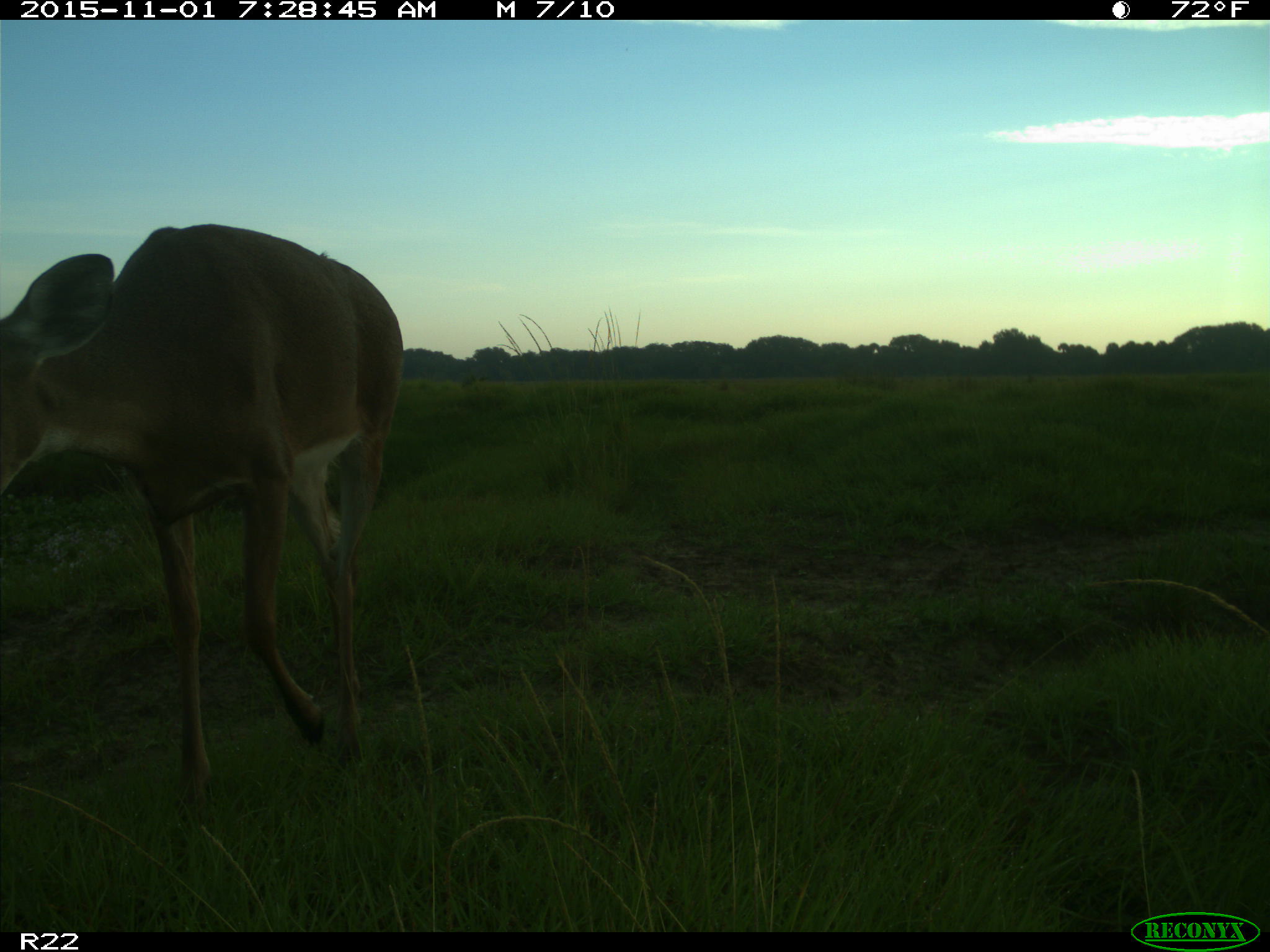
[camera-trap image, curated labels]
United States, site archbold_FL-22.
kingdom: Animalia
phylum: Chordata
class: Mammalia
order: Artiodactyla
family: Cervidae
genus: Odocoileus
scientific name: Odocoileus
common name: deer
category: unidentified deer